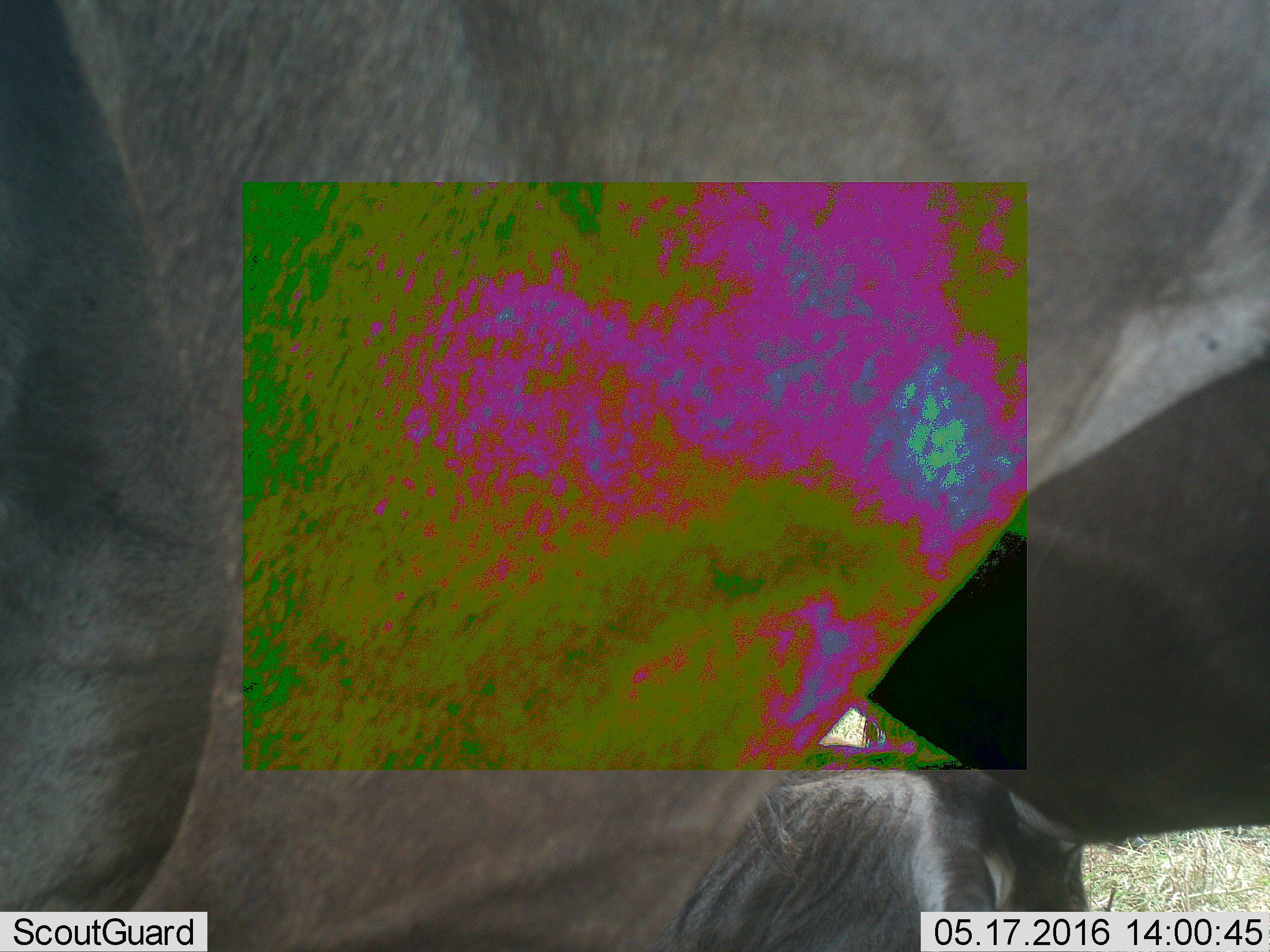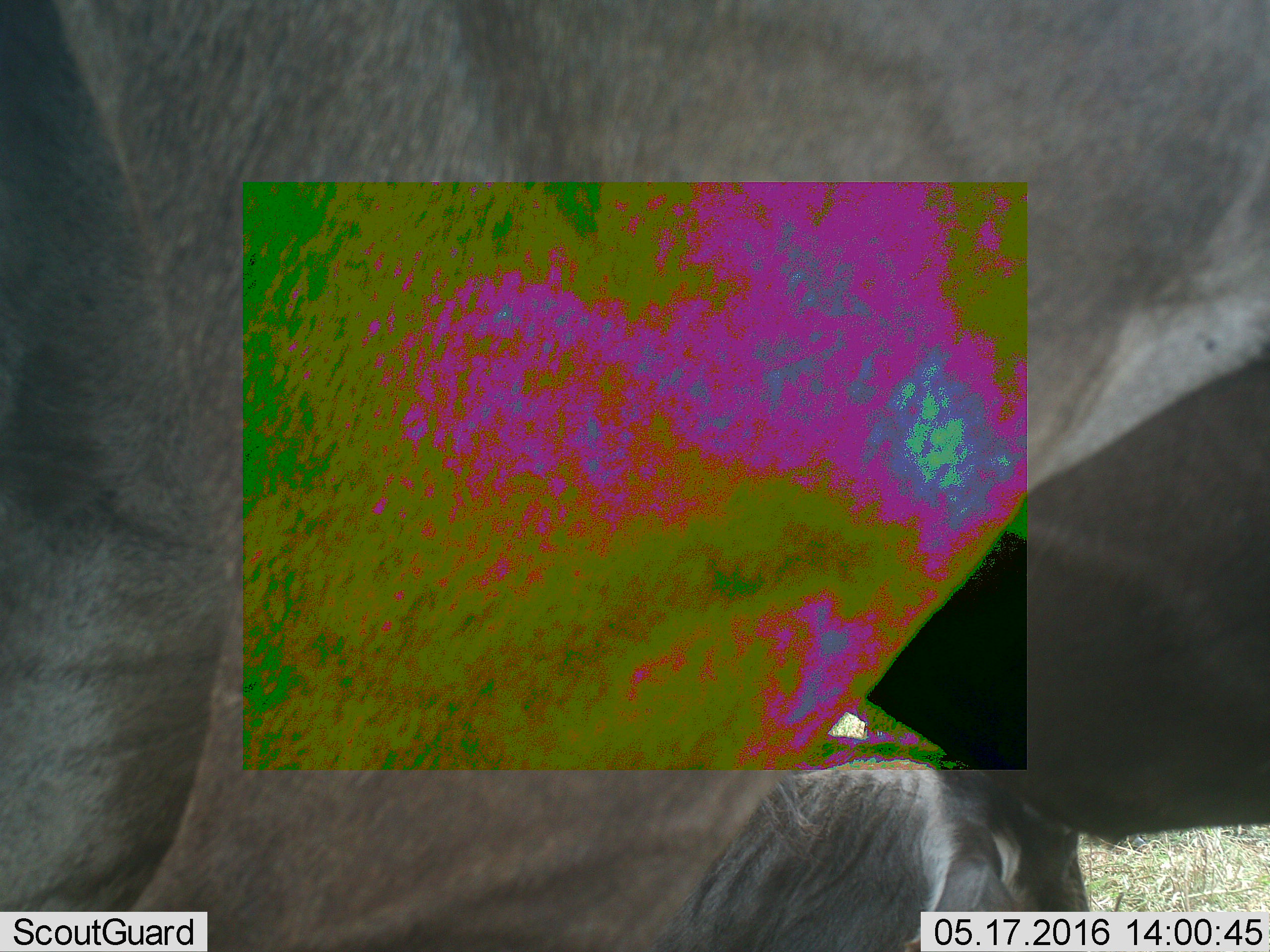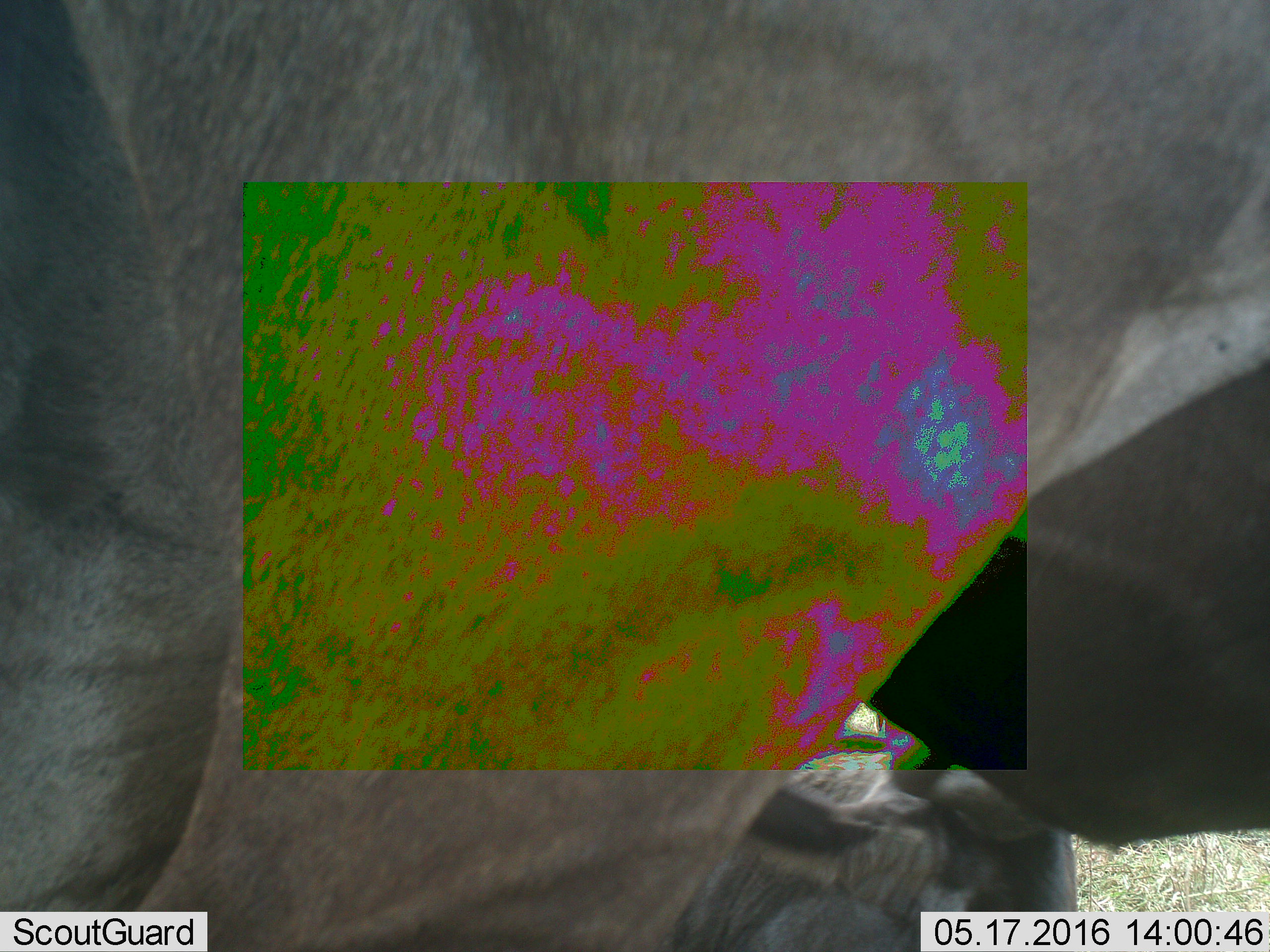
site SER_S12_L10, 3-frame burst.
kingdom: Animalia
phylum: Chordata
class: Mammalia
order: Artiodactyla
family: Bovidae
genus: Connochaetes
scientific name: Connochaetes taurinus taurinus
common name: blue wildebeest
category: wildebeestblue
Wildebeestblue (blue wildebeest) (Connochaetes taurinus taurinus), count 2. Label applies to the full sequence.